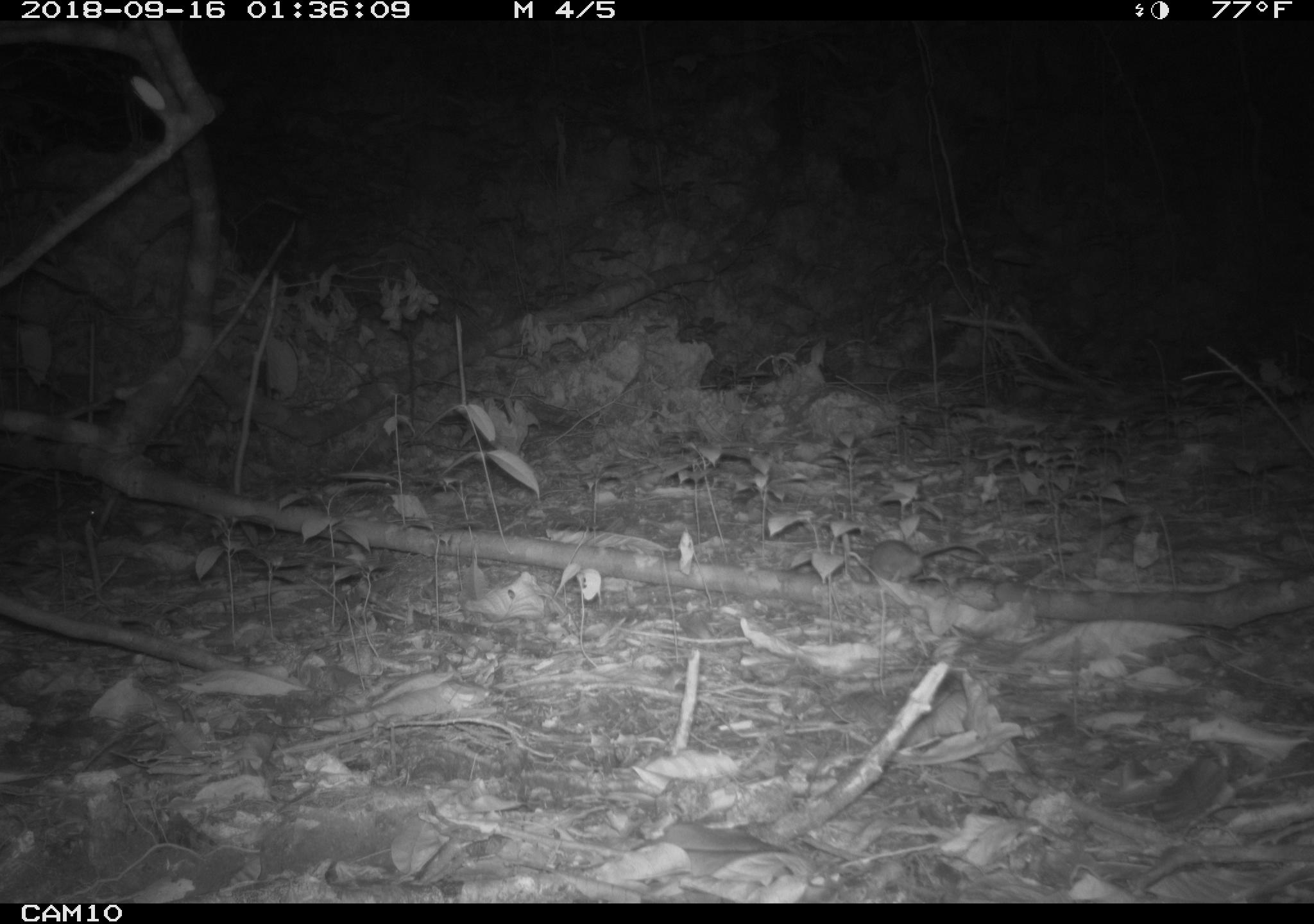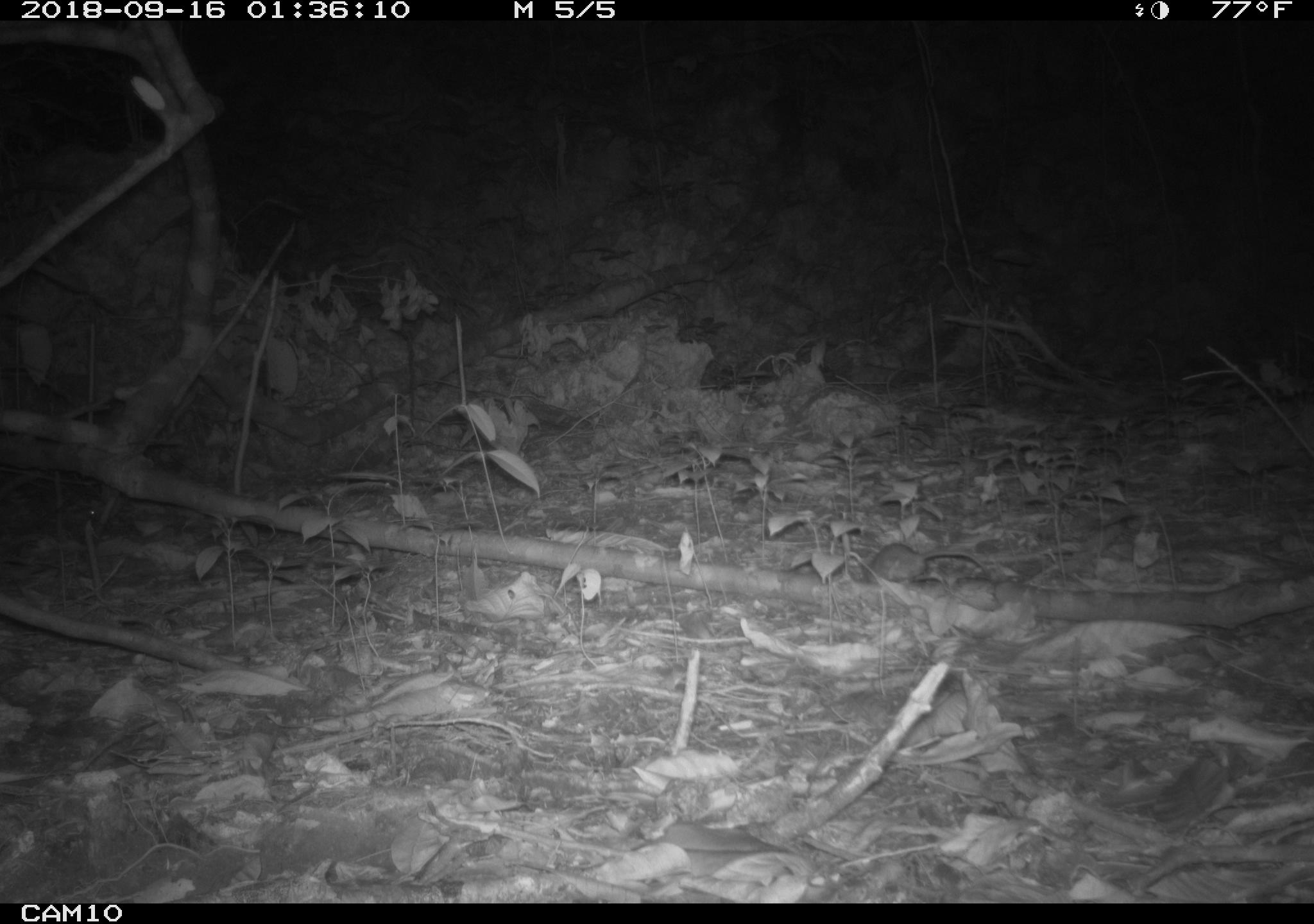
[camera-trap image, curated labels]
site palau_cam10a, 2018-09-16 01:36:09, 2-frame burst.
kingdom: Animalia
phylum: Chordata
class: Mammalia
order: Rodentia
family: Muridae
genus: Rattus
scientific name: Rattus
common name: rat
Rat (Rattus).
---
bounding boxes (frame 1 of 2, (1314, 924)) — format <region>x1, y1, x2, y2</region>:
rat: <region>840, 532, 991, 584</region>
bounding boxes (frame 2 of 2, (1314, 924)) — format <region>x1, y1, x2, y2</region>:
rat: <region>851, 539, 996, 585</region>